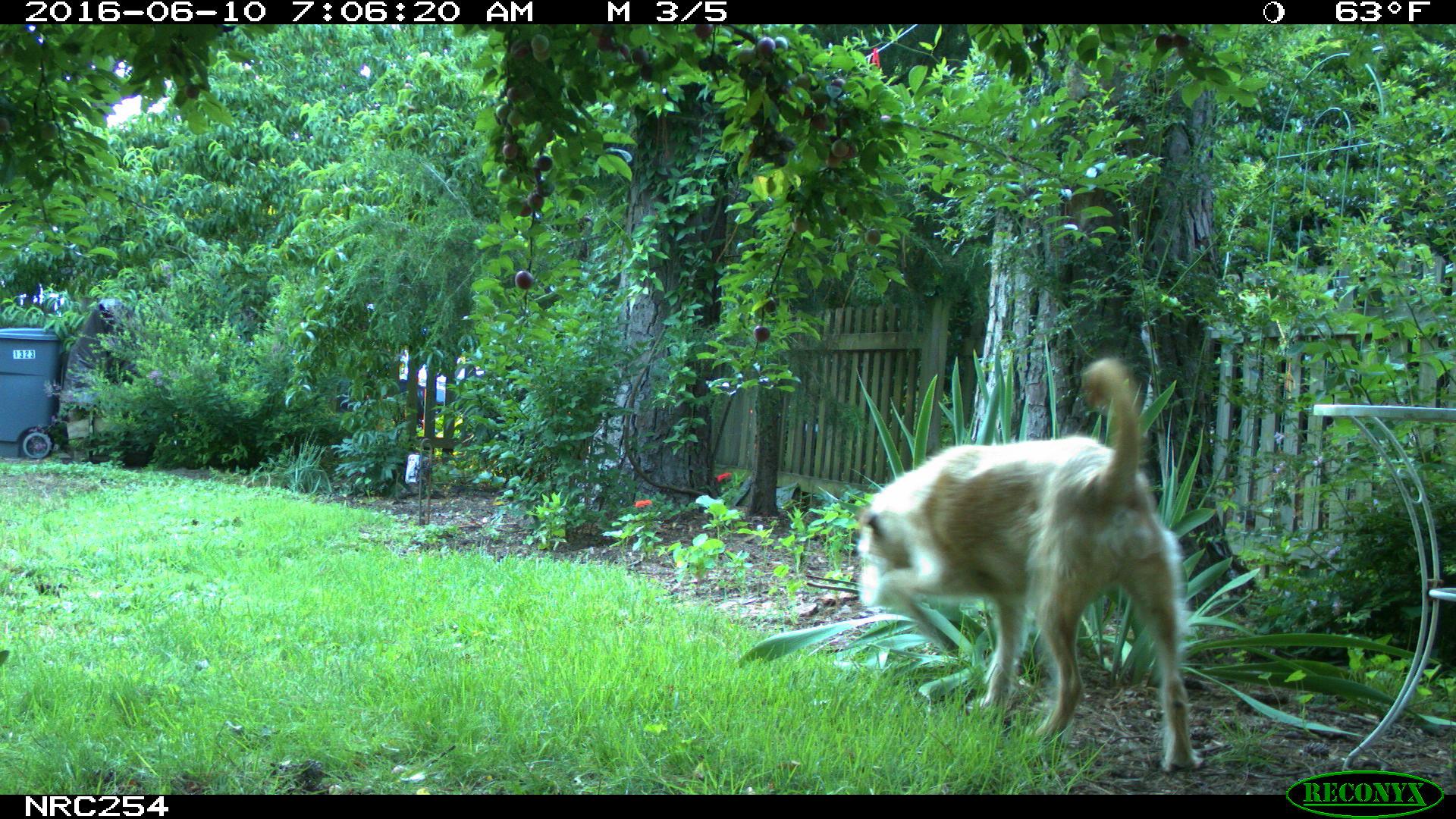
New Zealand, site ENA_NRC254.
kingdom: Animalia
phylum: Chordata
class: Mammalia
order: Carnivora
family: Canidae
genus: Canis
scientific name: Canis familiaris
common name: domestic dog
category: dog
Dog (domestic dog) (Canis familiaris).